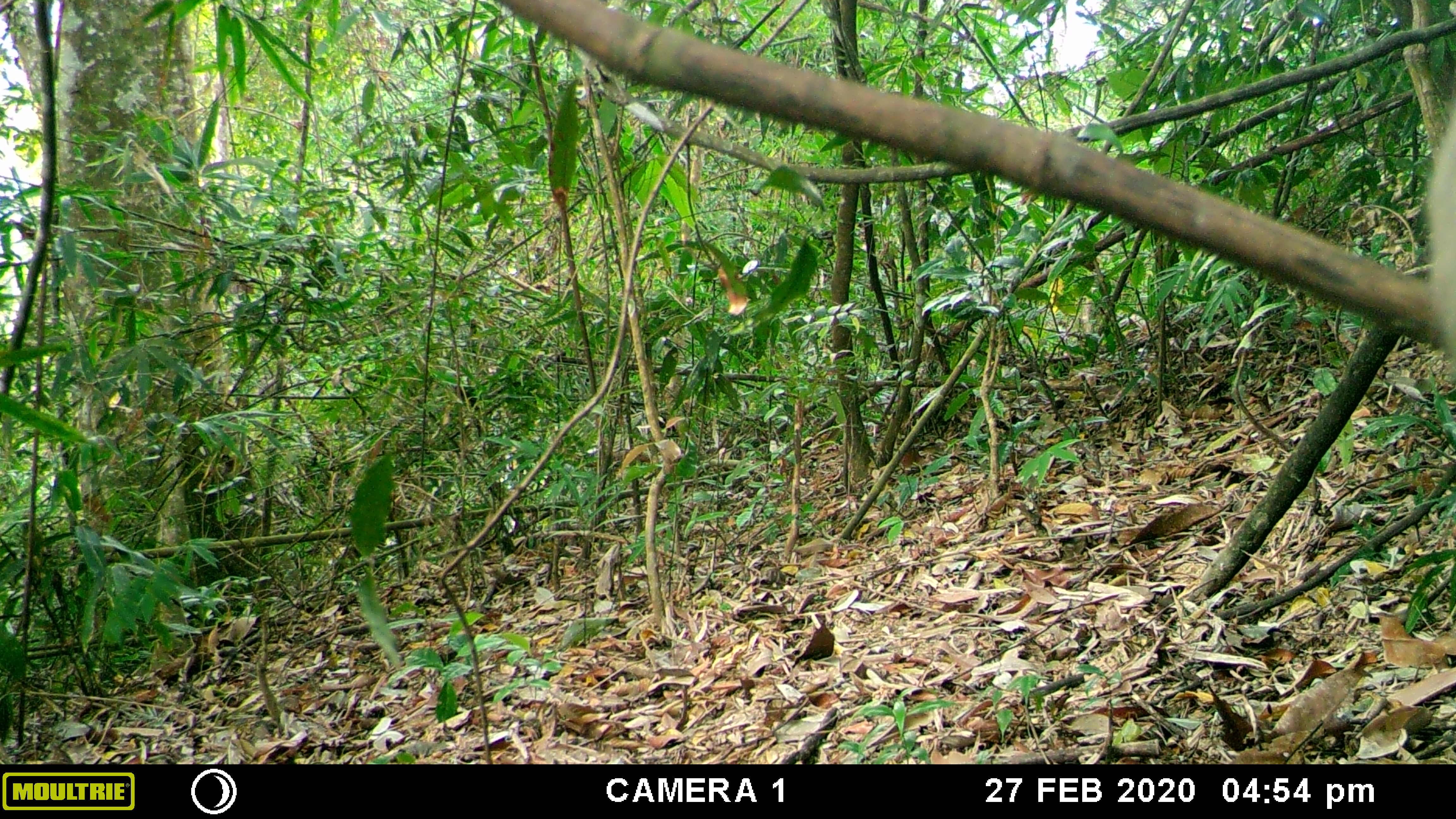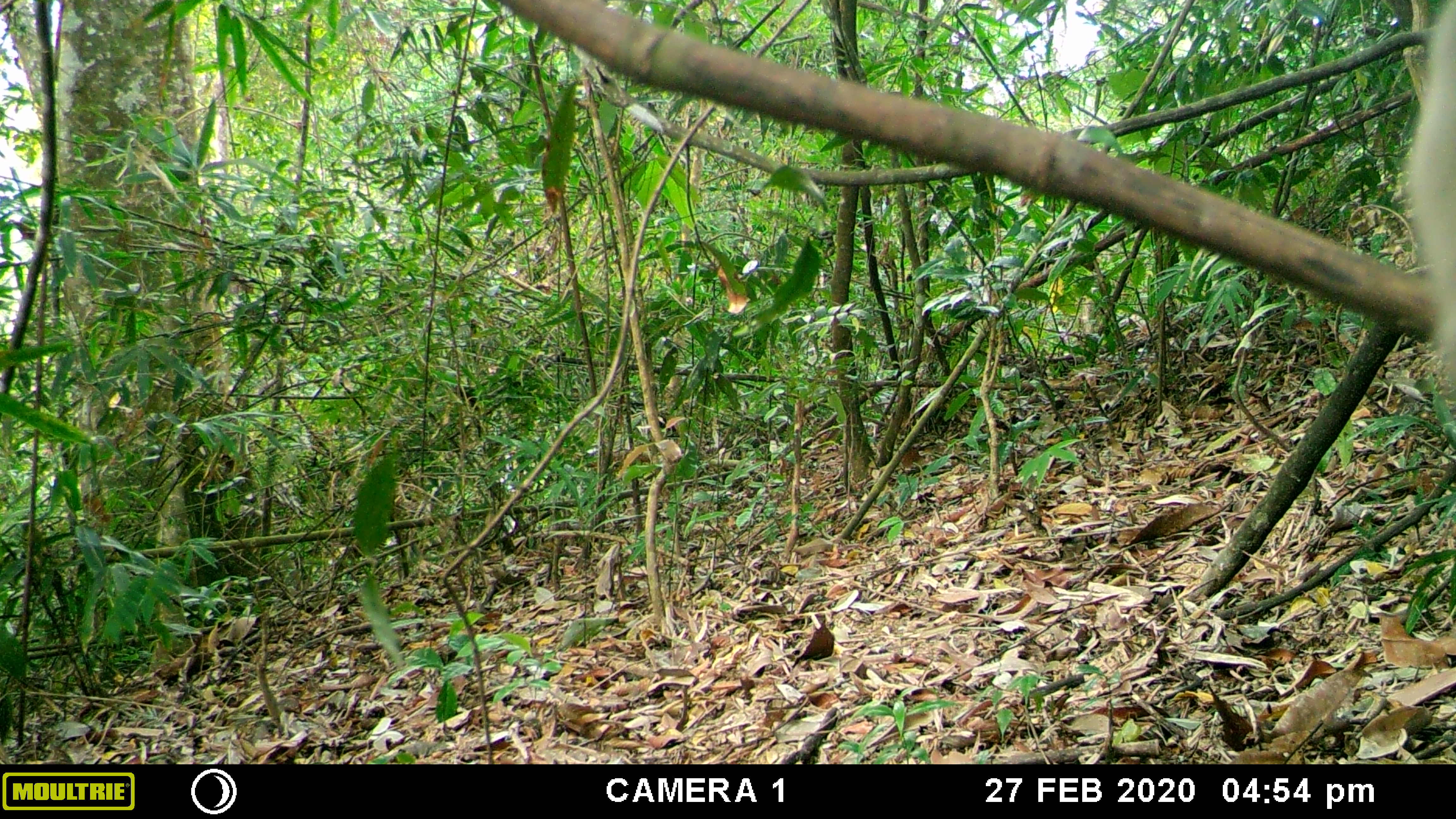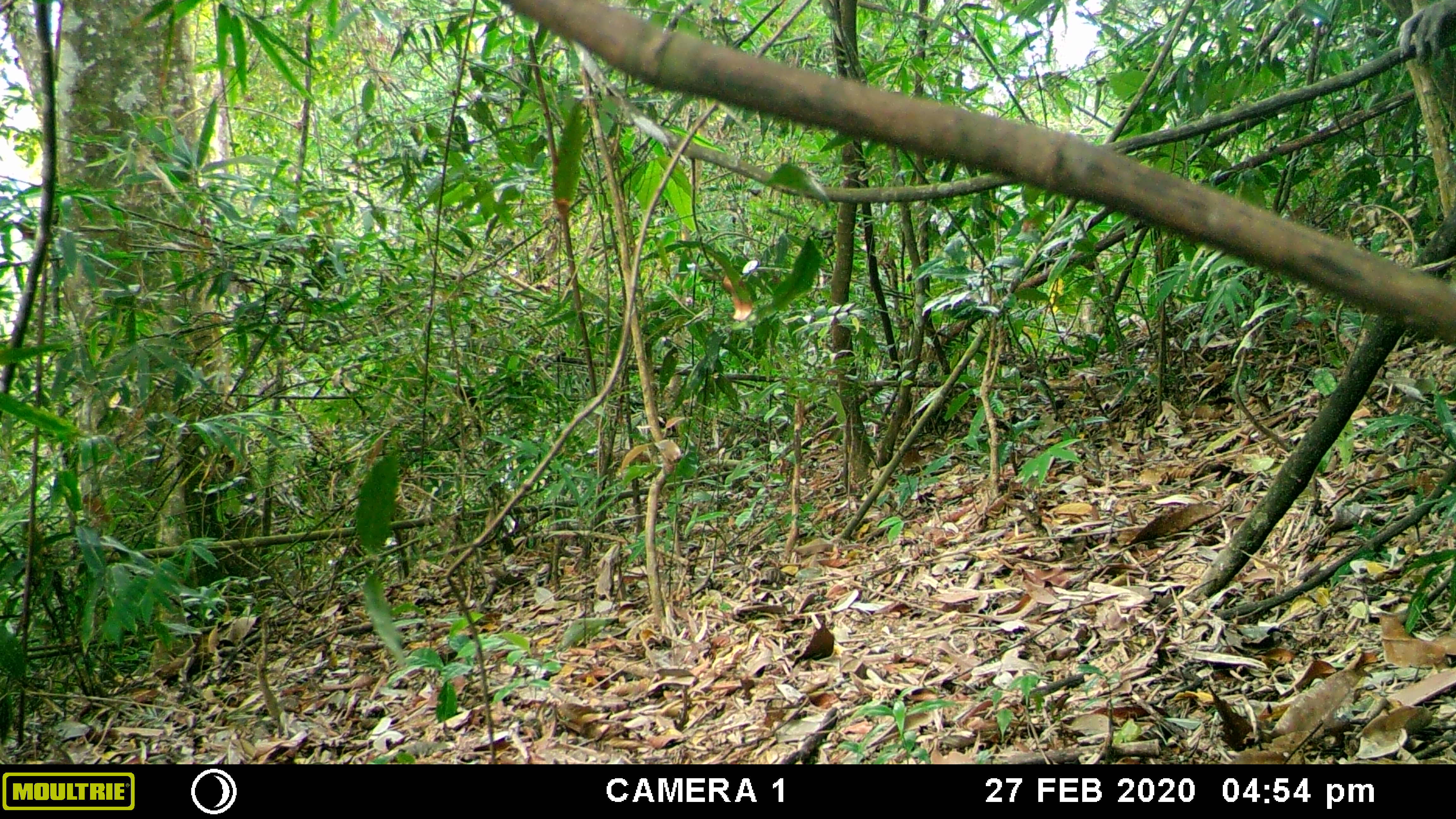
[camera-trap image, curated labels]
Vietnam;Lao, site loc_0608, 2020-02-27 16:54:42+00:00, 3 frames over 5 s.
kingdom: Animalia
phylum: Chordata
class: Mammalia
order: Primates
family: Cercopithecidae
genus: Macaca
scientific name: Macaca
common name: macaques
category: assam or rhesus macaque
Assam or rhesus macaque (macaques) (Macaca). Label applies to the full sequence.